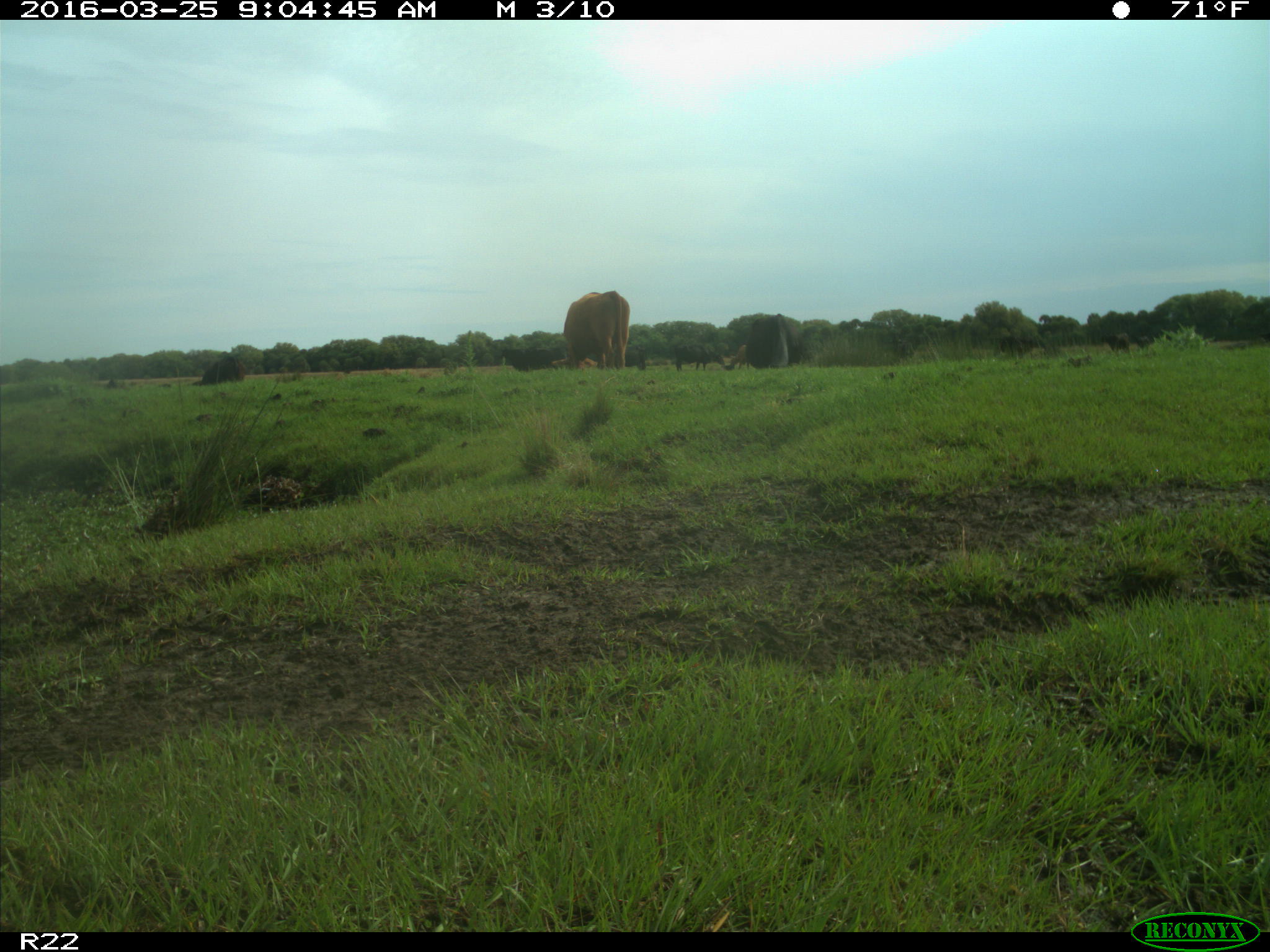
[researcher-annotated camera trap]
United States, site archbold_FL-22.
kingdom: Animalia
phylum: Chordata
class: Mammalia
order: Artiodactyla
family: Bovidae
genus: Bos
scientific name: Bos taurus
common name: domestic cow